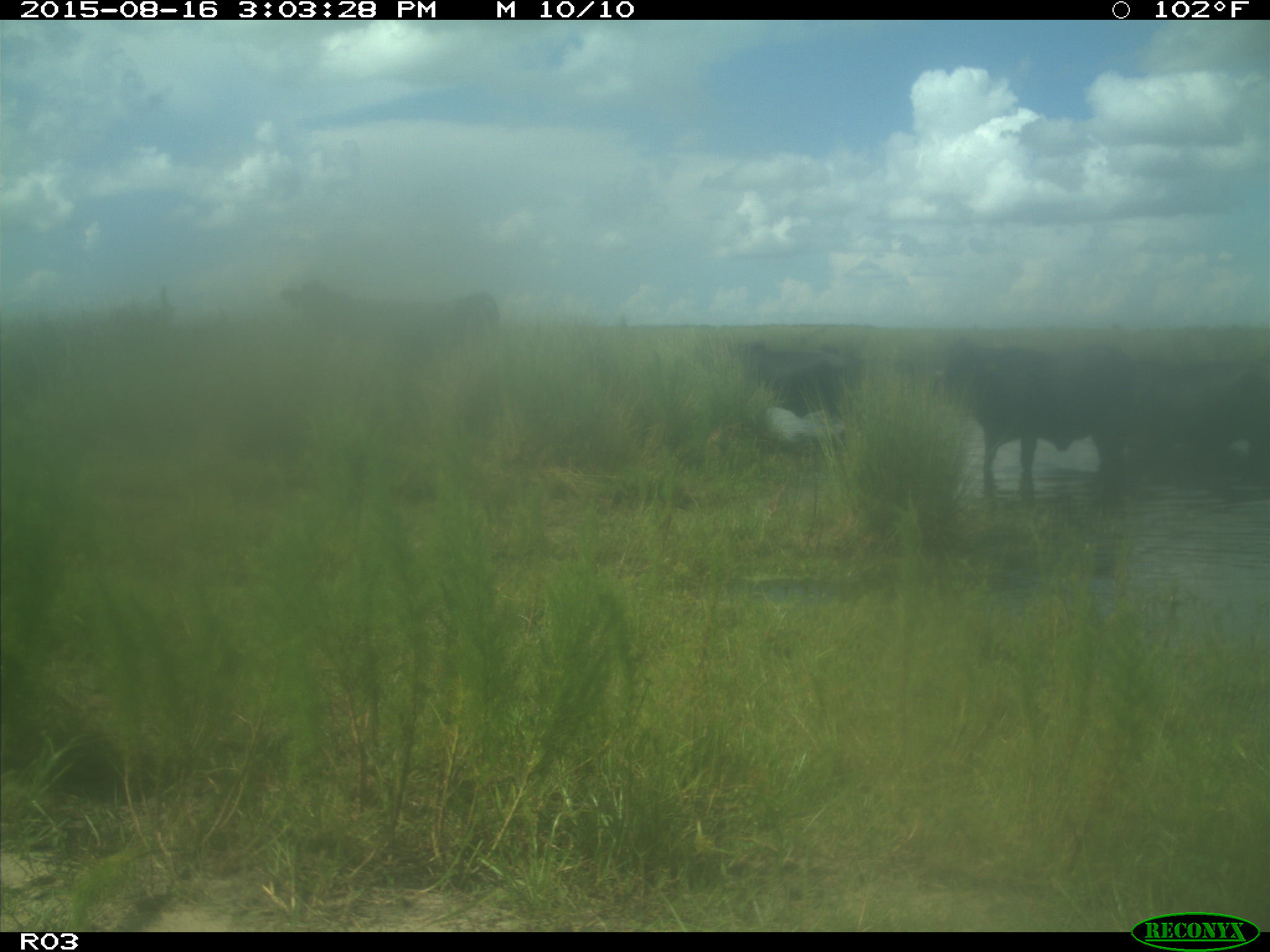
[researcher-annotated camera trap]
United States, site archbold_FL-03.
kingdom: Animalia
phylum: Chordata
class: Mammalia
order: Artiodactyla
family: Bovidae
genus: Bos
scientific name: Bos taurus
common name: domestic cow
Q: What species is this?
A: Bos taurus (domestic cow).